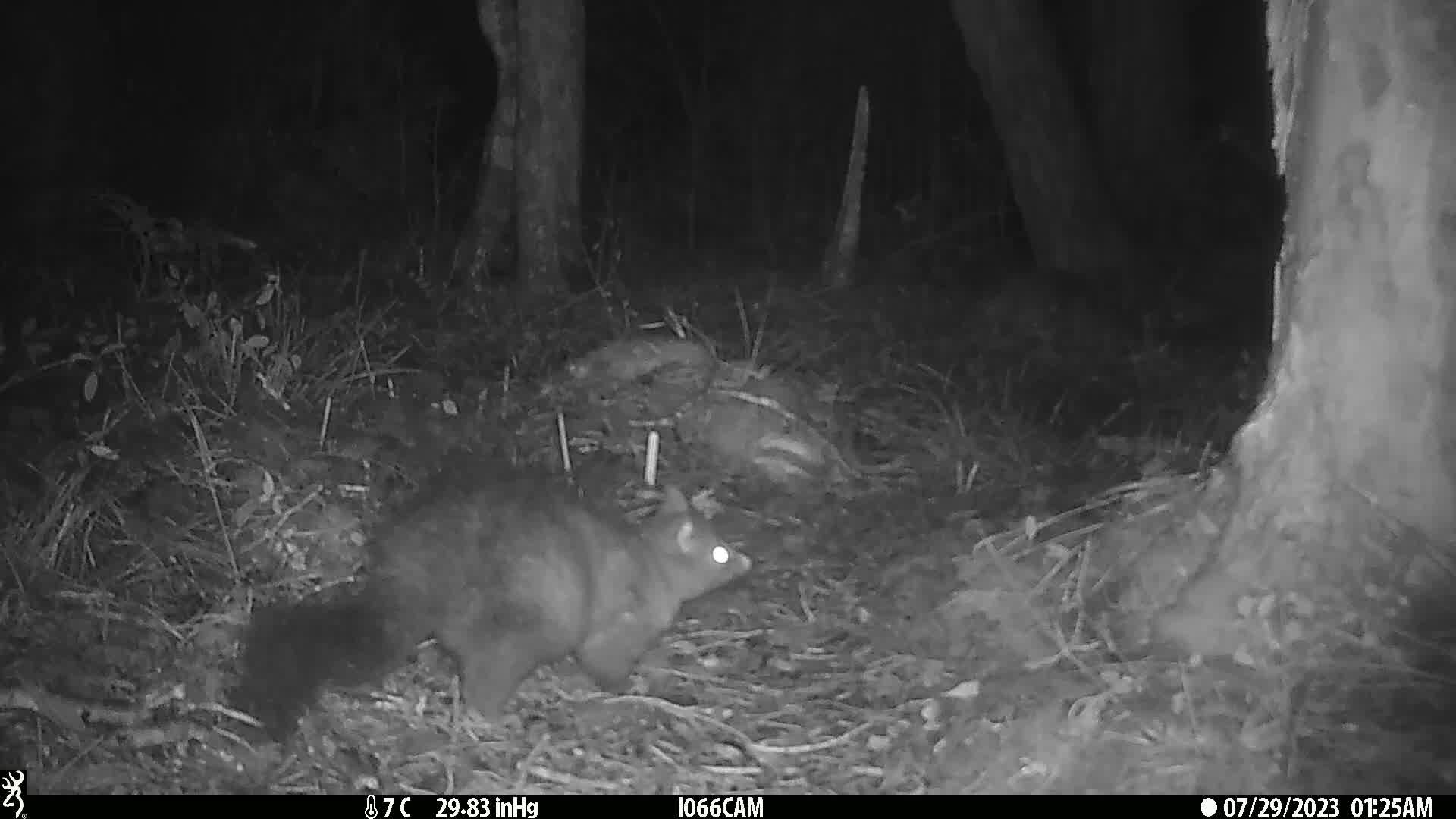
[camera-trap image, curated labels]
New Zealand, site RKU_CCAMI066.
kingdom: Animalia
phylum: Chordata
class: Mammalia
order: Diprotodontia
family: Phalangeridae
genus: Trichosurus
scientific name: Trichosurus vulpecula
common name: common brushtail possum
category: possum